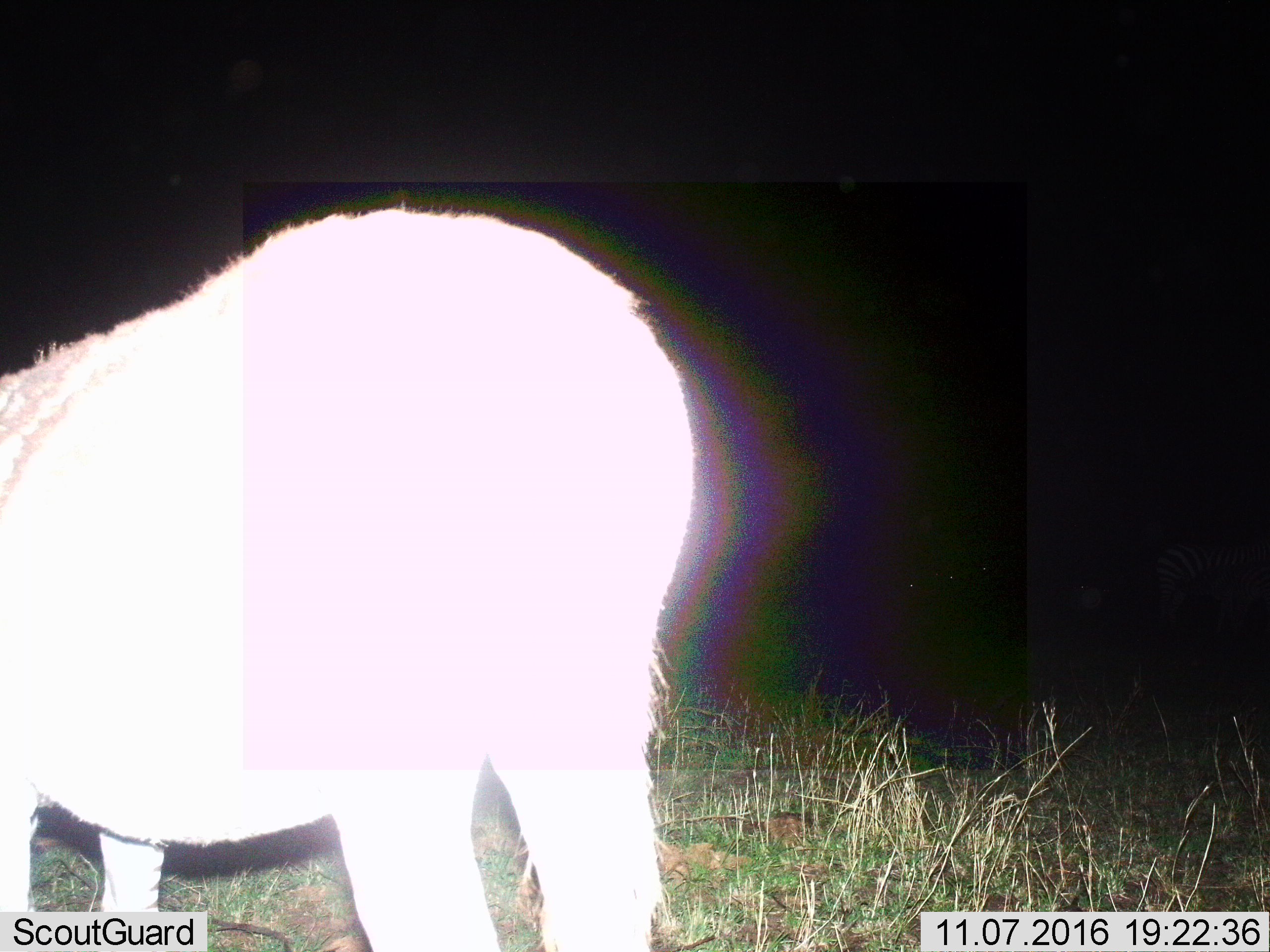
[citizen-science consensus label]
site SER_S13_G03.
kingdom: Animalia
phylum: Chordata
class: Mammalia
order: Perissodactyla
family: Equidae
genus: Equus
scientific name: Equus quagga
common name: plains zebra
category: zebraplains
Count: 1.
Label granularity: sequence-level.